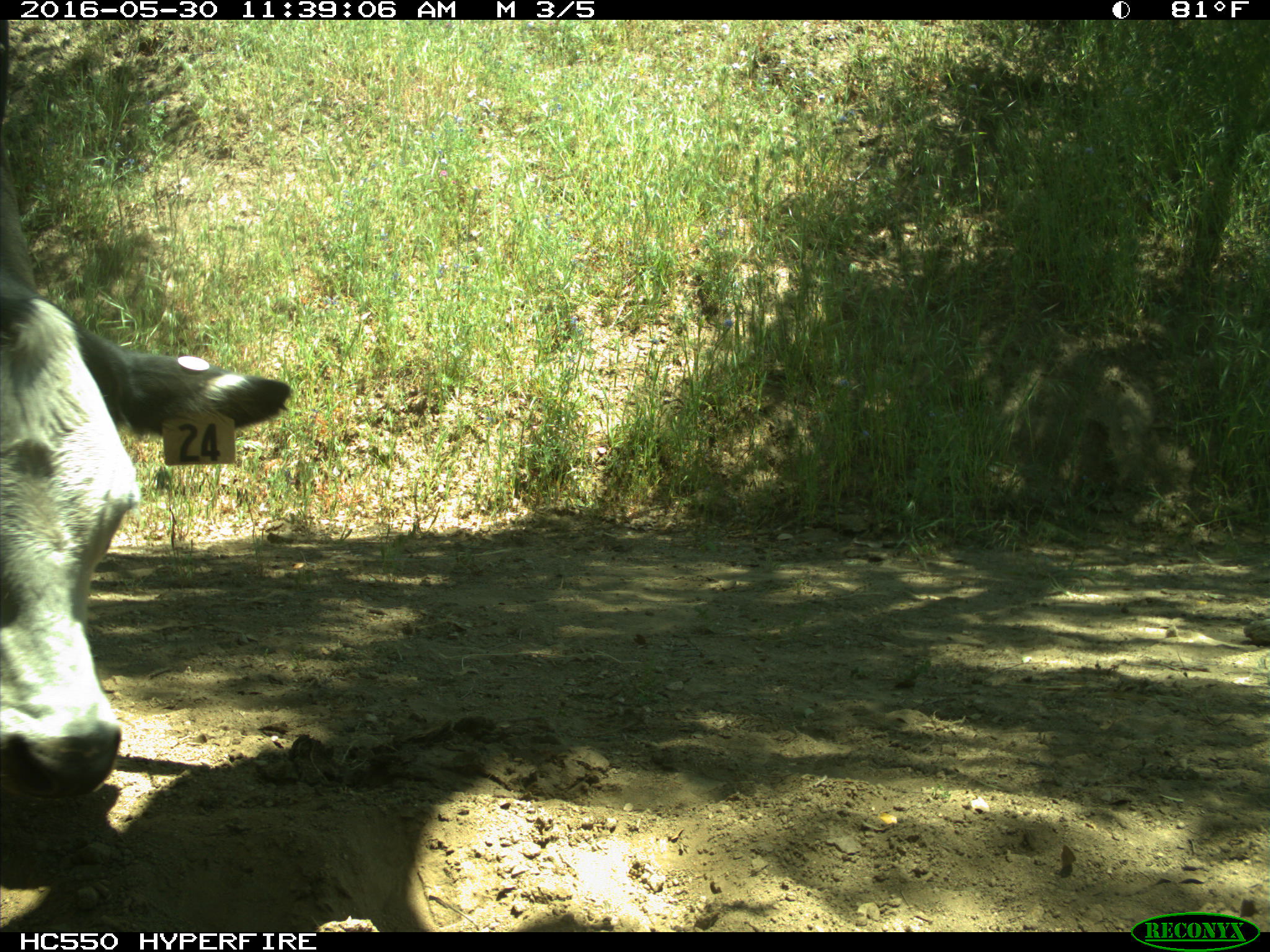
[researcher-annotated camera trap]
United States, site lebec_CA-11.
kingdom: Animalia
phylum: Chordata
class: Mammalia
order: Artiodactyla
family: Bovidae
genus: Bos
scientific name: Bos taurus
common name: domestic cow